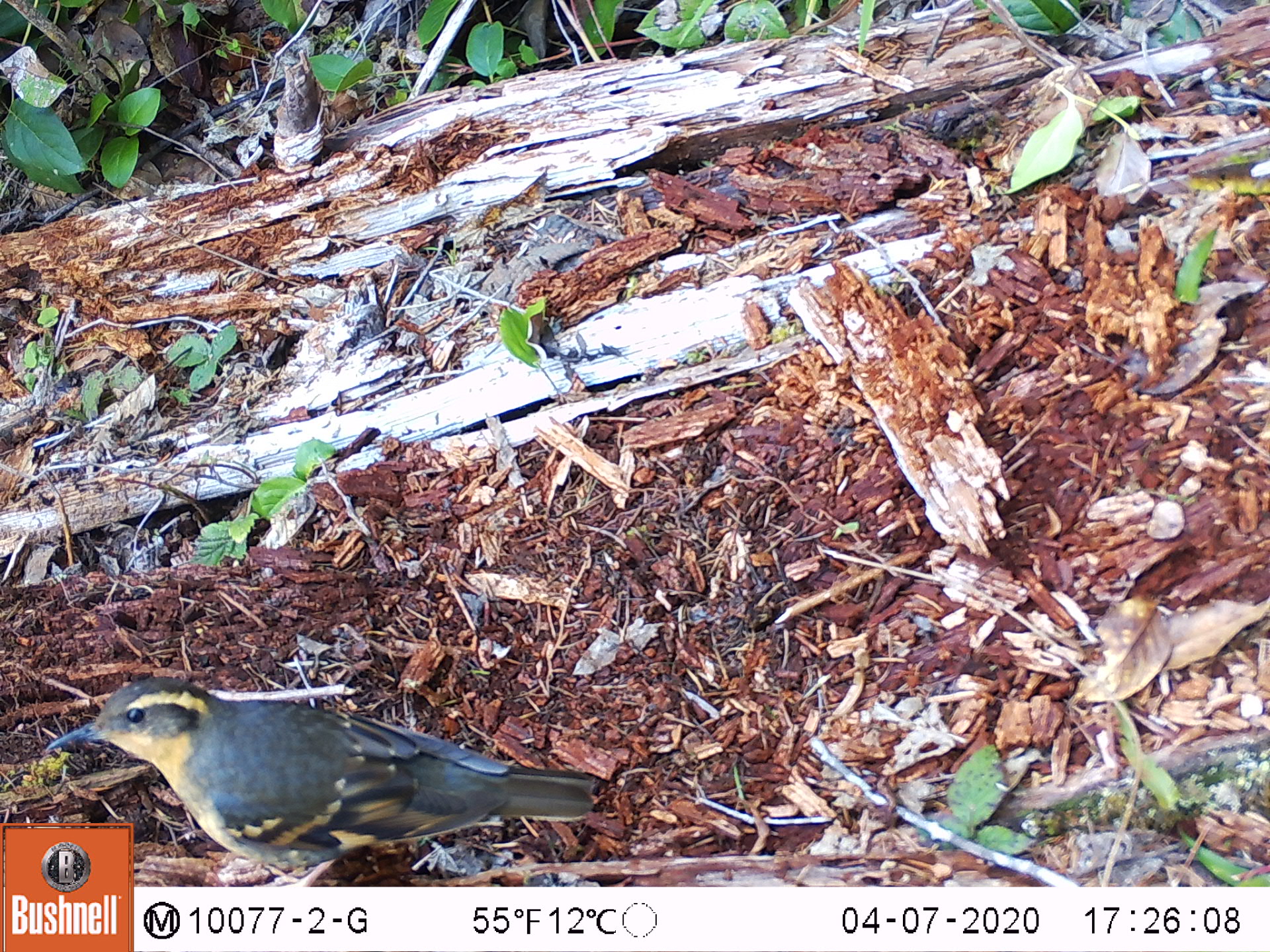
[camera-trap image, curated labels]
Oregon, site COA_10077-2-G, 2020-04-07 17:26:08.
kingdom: Animalia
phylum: Chordata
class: Aves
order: Passeriformes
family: Turdidae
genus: Ixoreus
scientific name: Ixoreus naevius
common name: varied thrush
Varied thrush (Ixoreus naevius).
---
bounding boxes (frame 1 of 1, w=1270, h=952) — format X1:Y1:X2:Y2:
varied thrush: 42:676:600:819